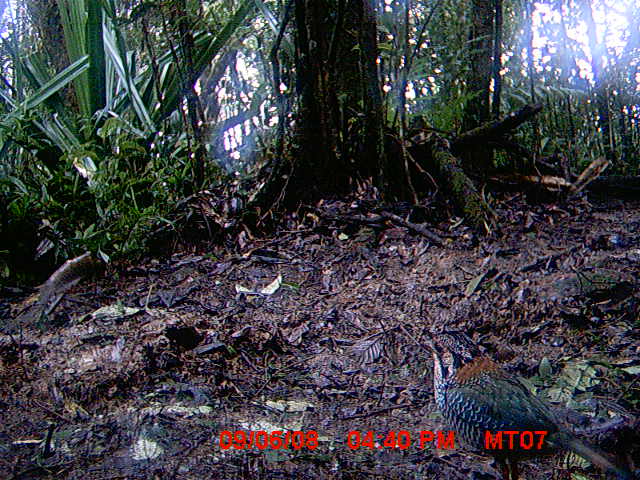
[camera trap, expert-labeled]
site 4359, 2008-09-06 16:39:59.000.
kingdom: Animalia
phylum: Chordata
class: Aves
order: Coraciiformes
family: Brachypteraciidae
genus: Brachypteracias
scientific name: Brachypteracias squamiger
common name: scaly ground-roller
Brachypteracias squamiger (scaly ground-roller), count 1.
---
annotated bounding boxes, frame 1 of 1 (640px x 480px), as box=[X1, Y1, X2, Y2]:
brachypteracias squamiger: box=[417, 328, 628, 477]